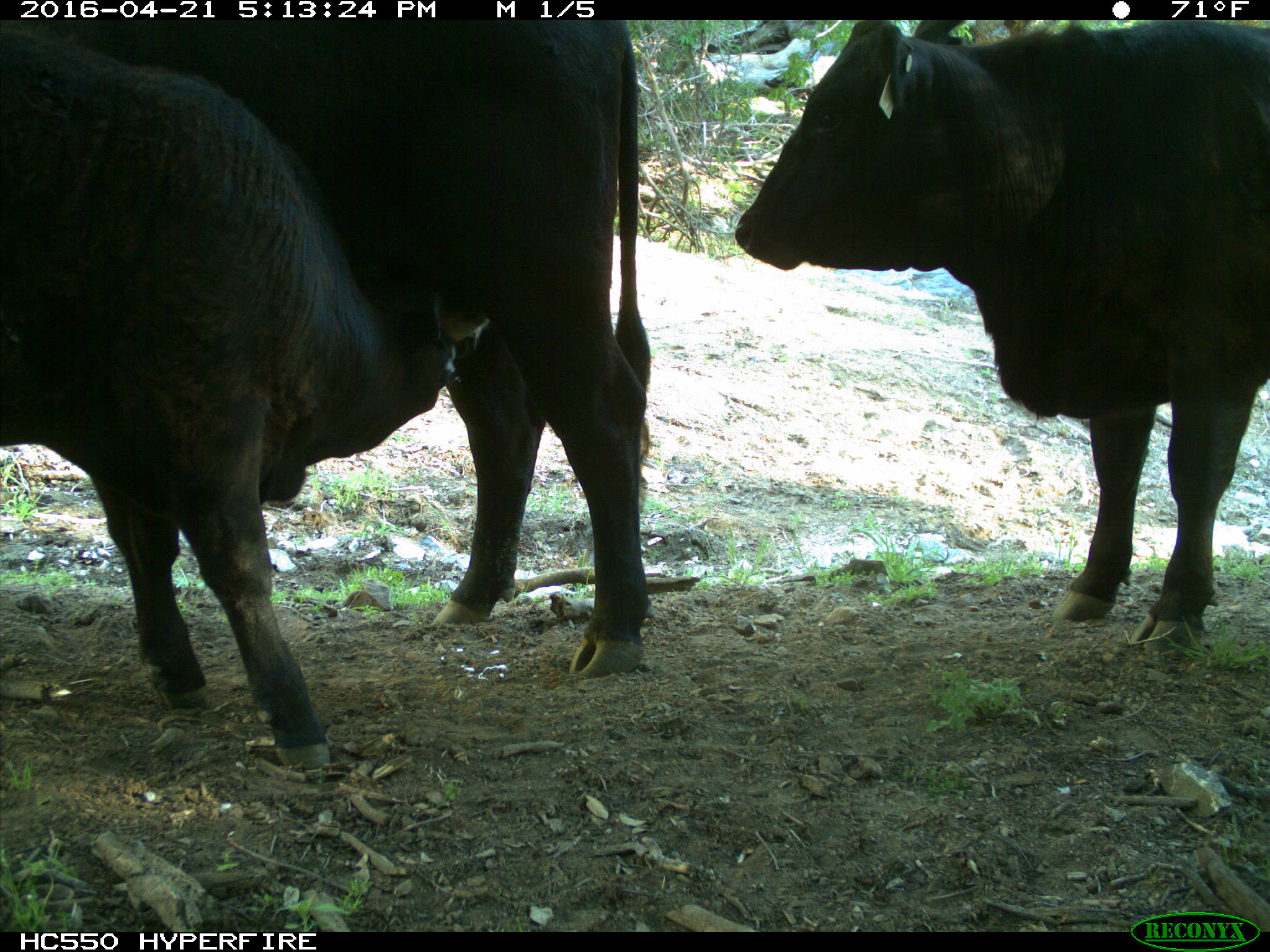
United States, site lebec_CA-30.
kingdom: Animalia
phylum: Chordata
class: Mammalia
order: Artiodactyla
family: Bovidae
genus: Bos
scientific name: Bos taurus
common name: domestic cow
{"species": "Bos taurus (domestic cow)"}